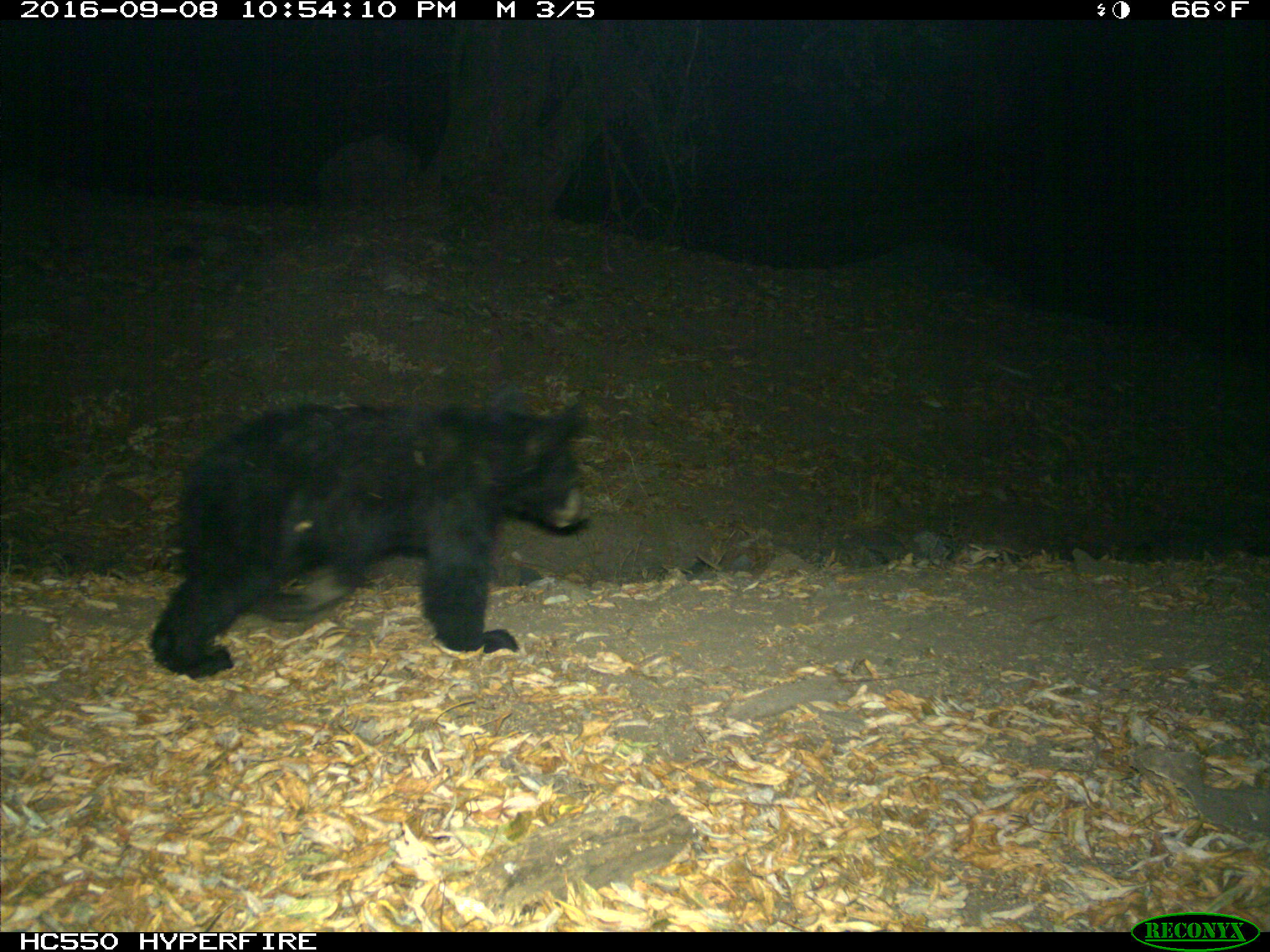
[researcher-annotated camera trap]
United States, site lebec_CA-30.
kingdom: Animalia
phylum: Chordata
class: Mammalia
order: Carnivora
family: Ursidae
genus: Ursus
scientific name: Ursus americanus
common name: american black bear